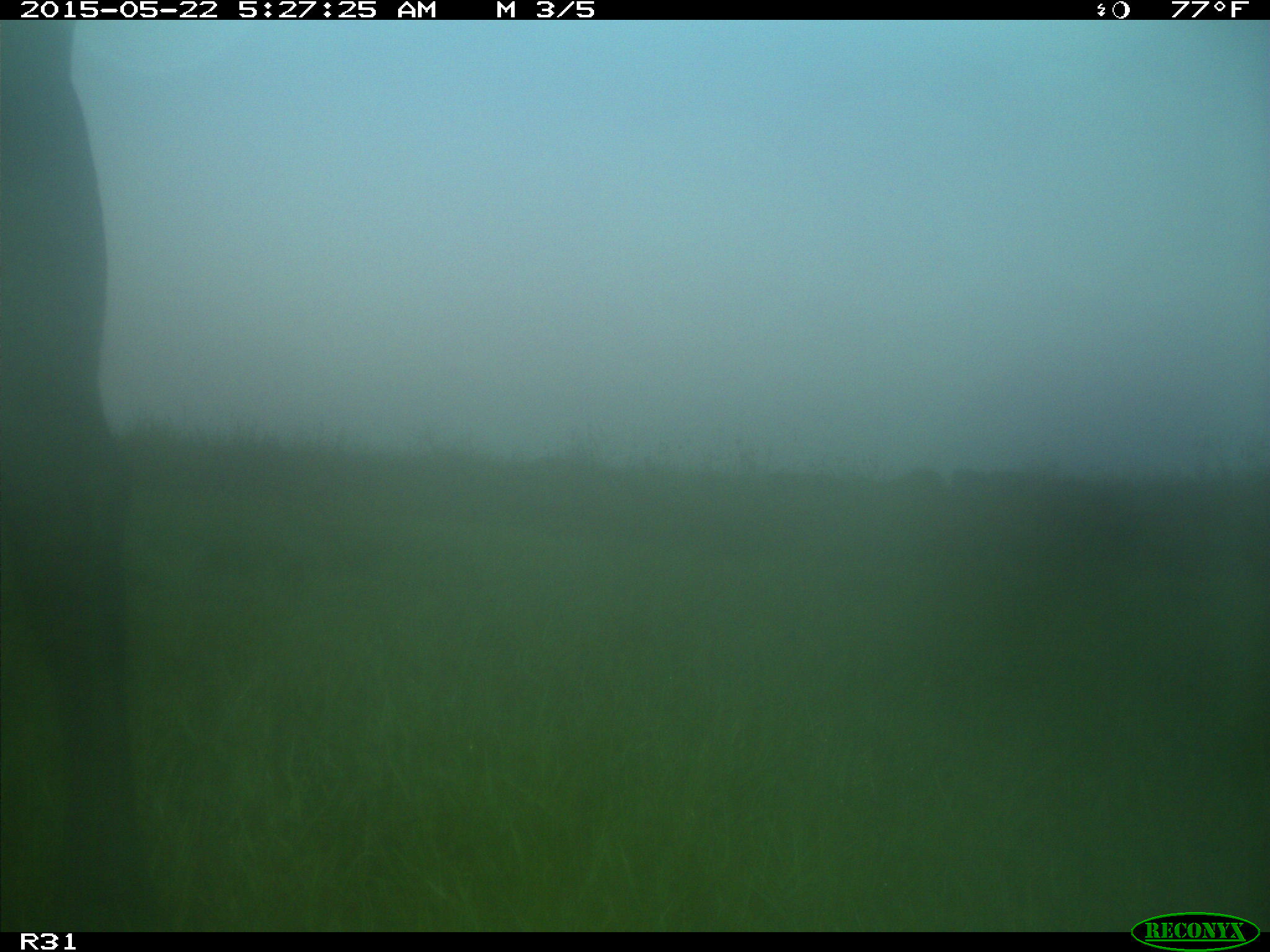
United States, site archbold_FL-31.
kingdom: Animalia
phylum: Chordata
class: Mammalia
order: Artiodactyla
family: Bovidae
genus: Bos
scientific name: Bos taurus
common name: domestic cow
Bos taurus (domestic cow).